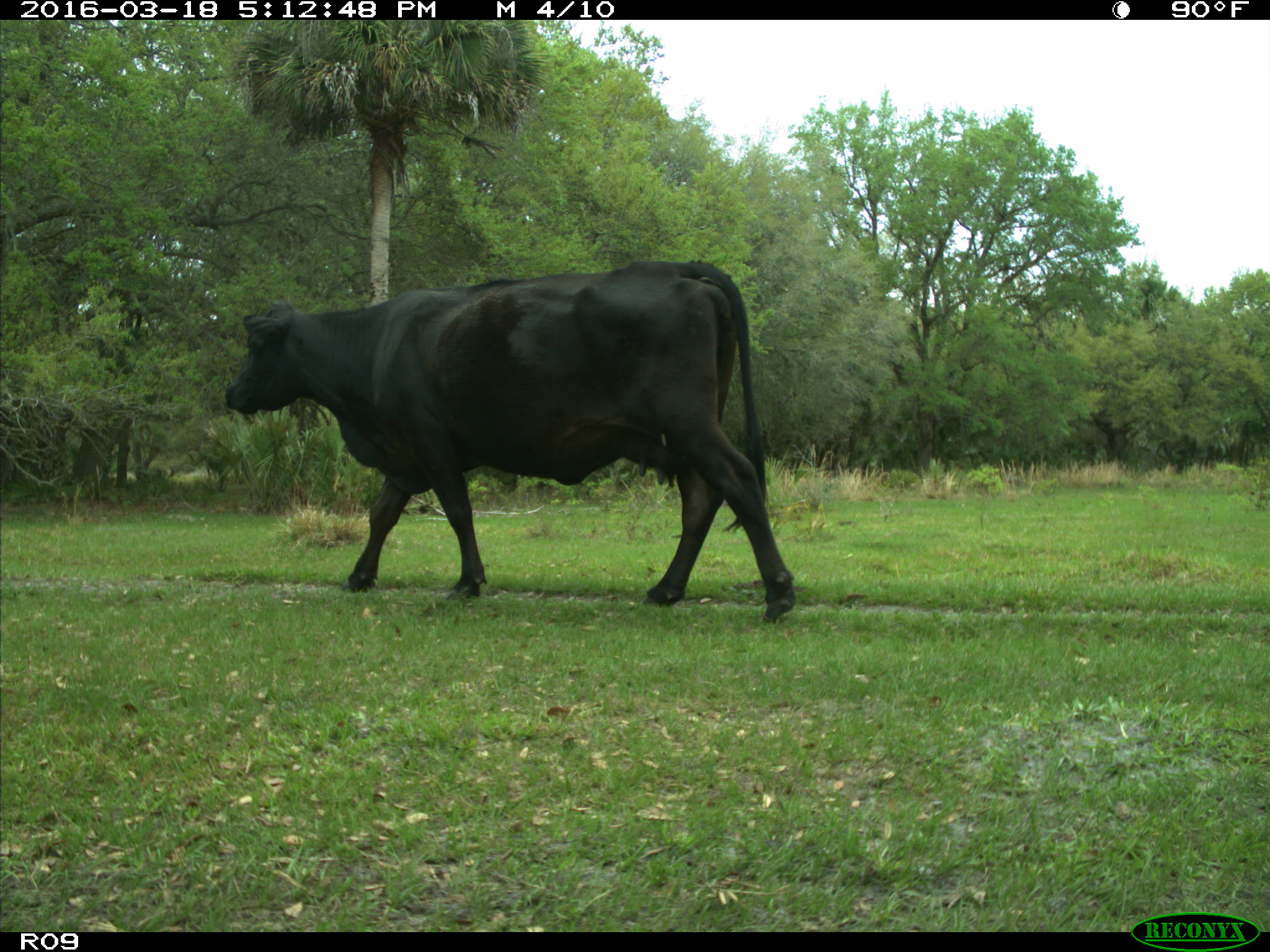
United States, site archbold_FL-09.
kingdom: Animalia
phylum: Chordata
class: Mammalia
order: Artiodactyla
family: Bovidae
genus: Bos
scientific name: Bos taurus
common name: domestic cow